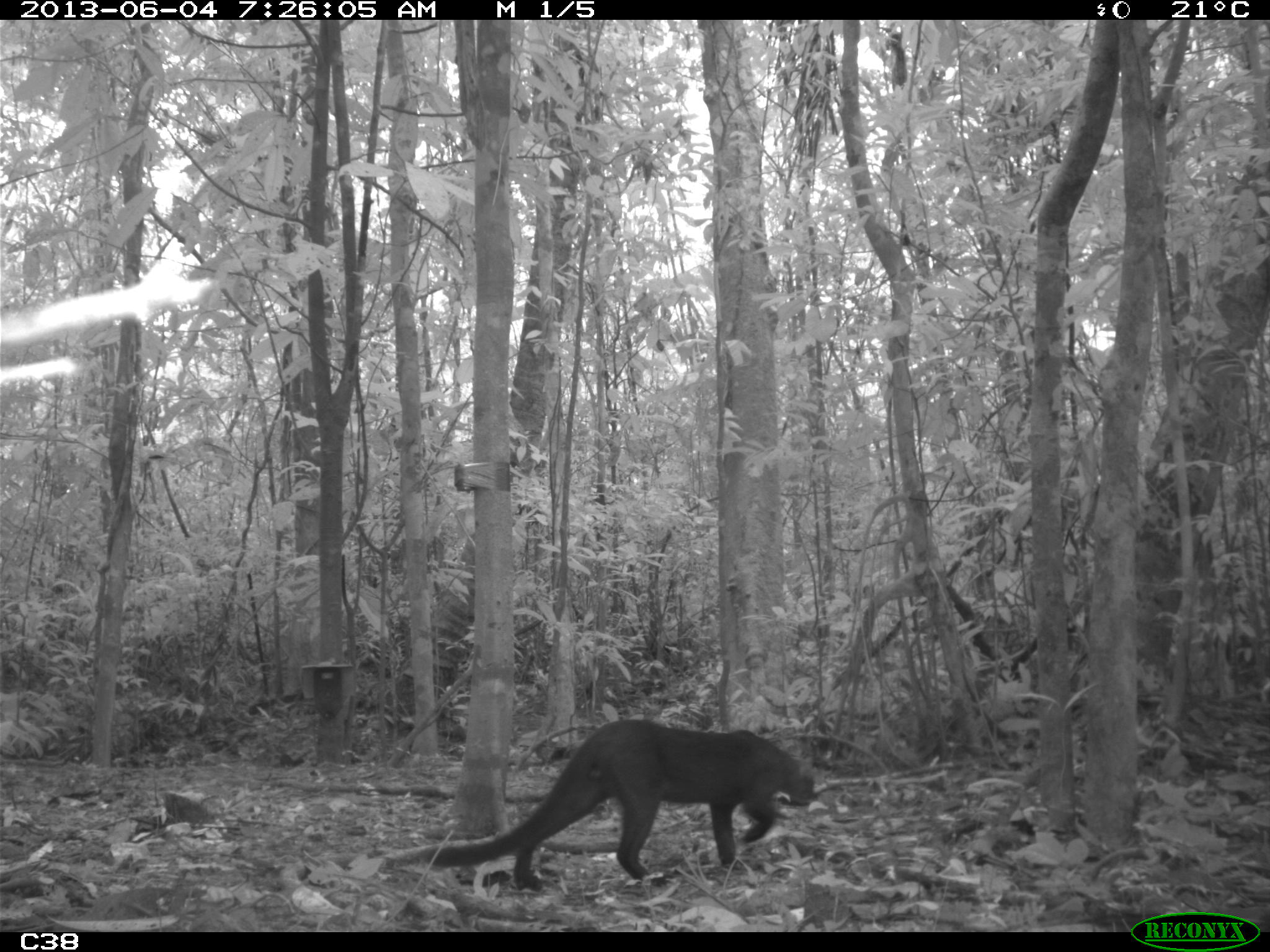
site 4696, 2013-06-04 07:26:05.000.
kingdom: Animalia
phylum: Chordata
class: Mammalia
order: Carnivora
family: Felidae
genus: Herpailurus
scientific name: Herpailurus yagouaroundi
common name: jaguarundi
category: puma yaguaroundi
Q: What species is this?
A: Puma yaguaroundi (jaguarundi) (Herpailurus yagouaroundi).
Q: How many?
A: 1.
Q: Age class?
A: Adult.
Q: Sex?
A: Male.